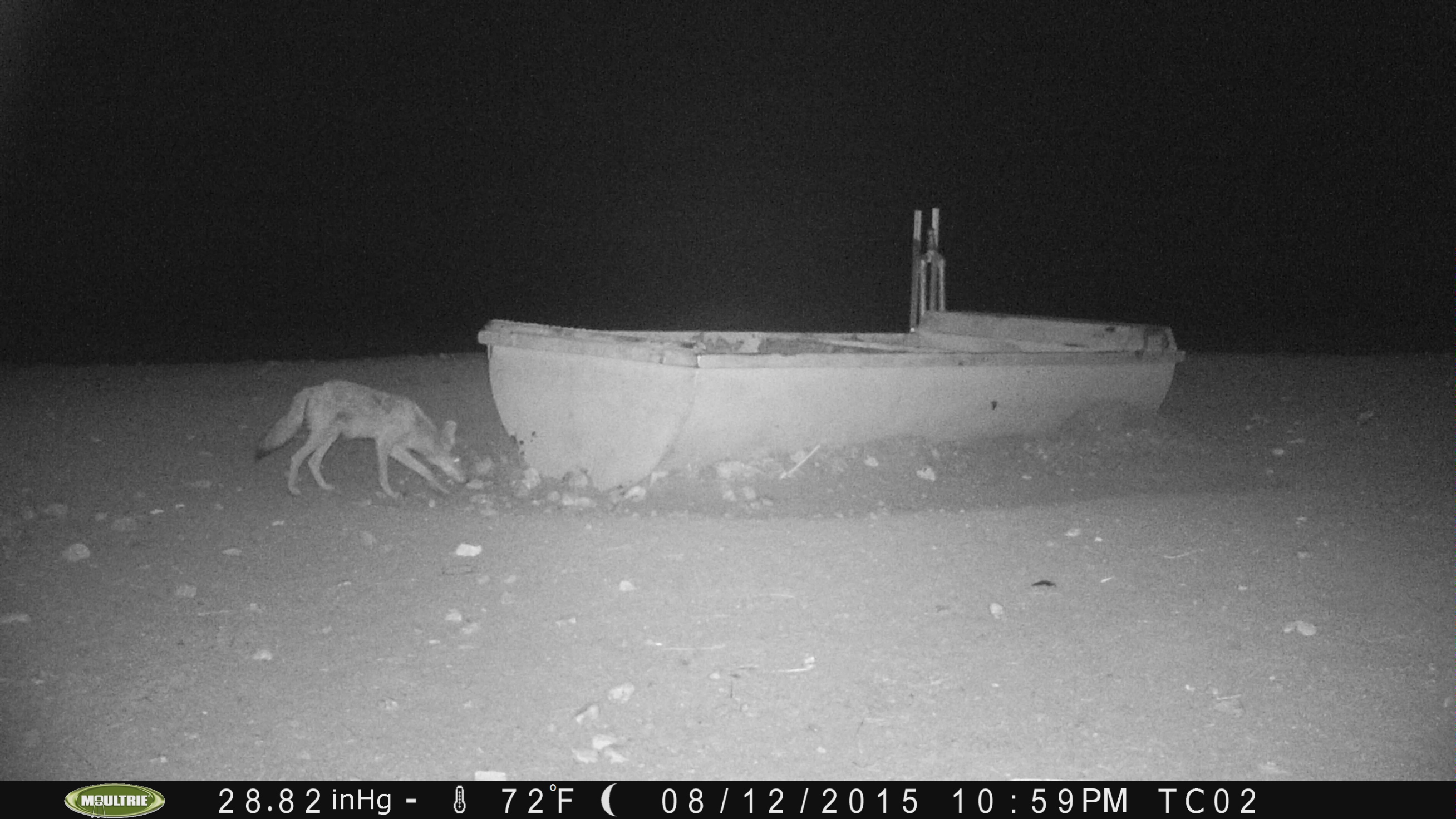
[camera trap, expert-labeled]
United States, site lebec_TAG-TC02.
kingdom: Animalia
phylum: Chordata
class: Mammalia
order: Carnivora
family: Canidae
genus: Canis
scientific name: Canis latrans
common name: coyote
Canis latrans (coyote).